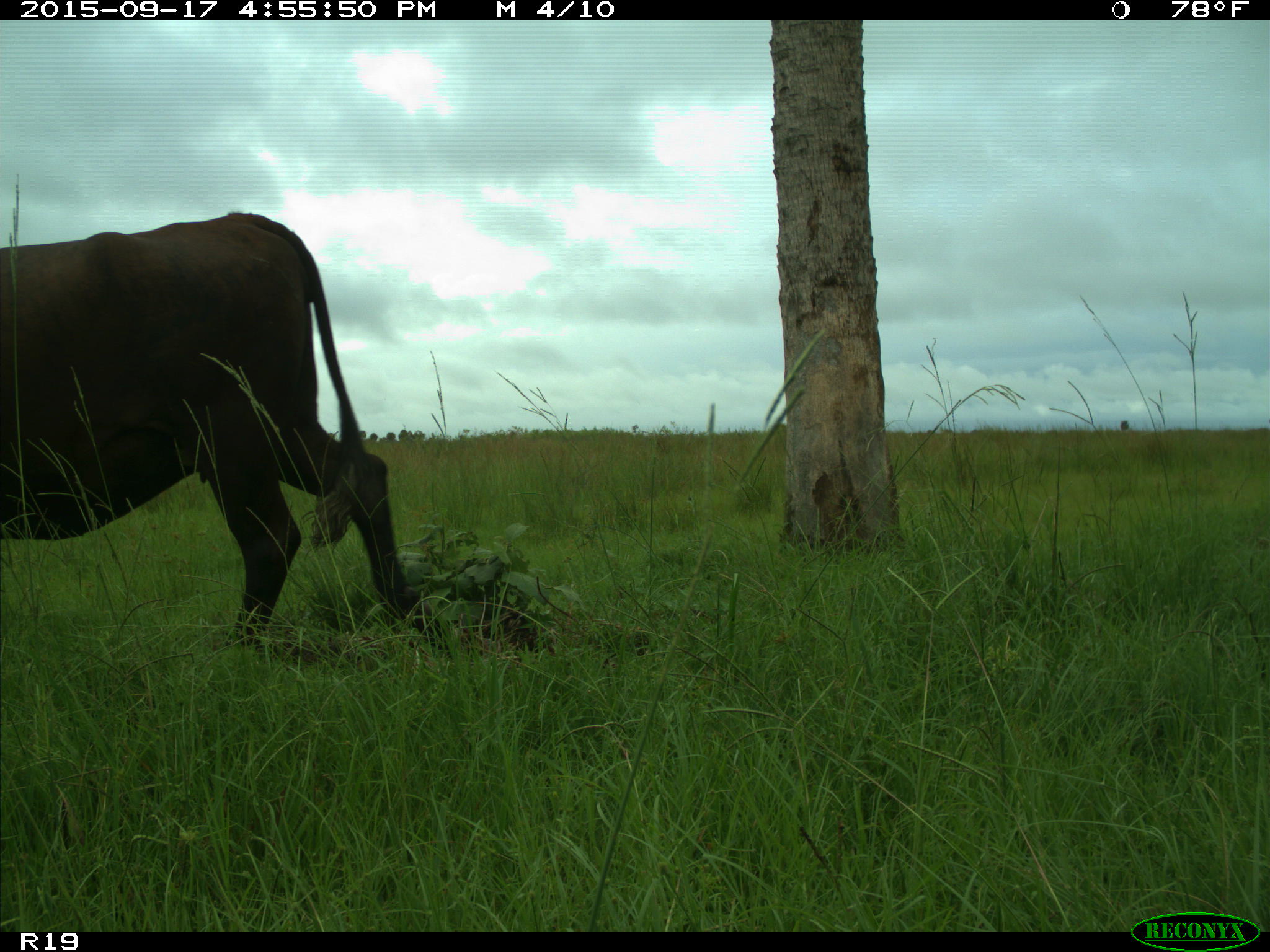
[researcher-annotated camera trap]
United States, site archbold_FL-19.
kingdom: Animalia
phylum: Chordata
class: Mammalia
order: Artiodactyla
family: Bovidae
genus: Bos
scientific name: Bos taurus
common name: domestic cow